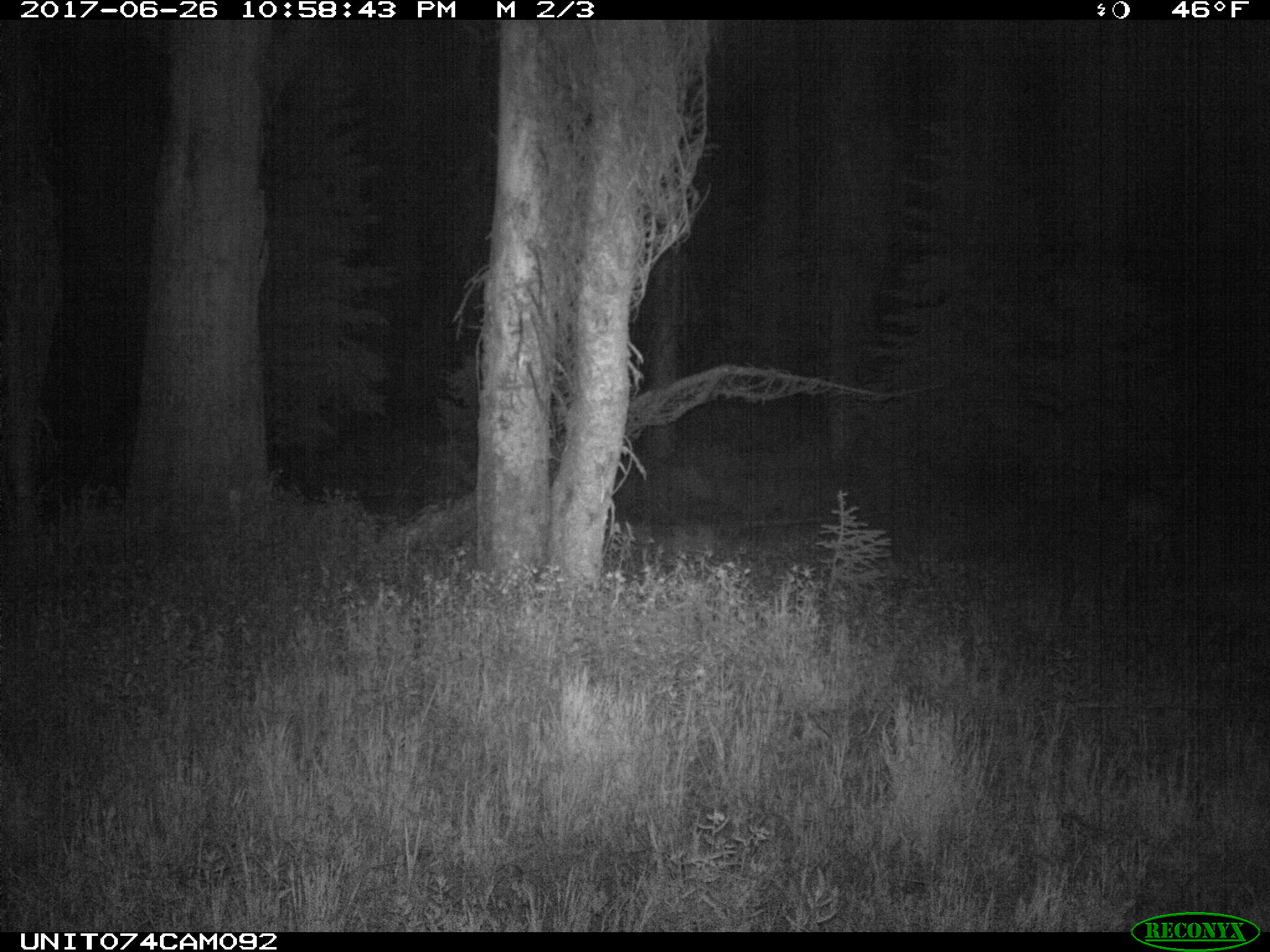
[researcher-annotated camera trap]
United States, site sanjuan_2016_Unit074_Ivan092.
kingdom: Animalia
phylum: Chordata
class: Mammalia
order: Artiodactyla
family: Cervidae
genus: Odocoileus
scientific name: Odocoileus hemionus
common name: mule deer